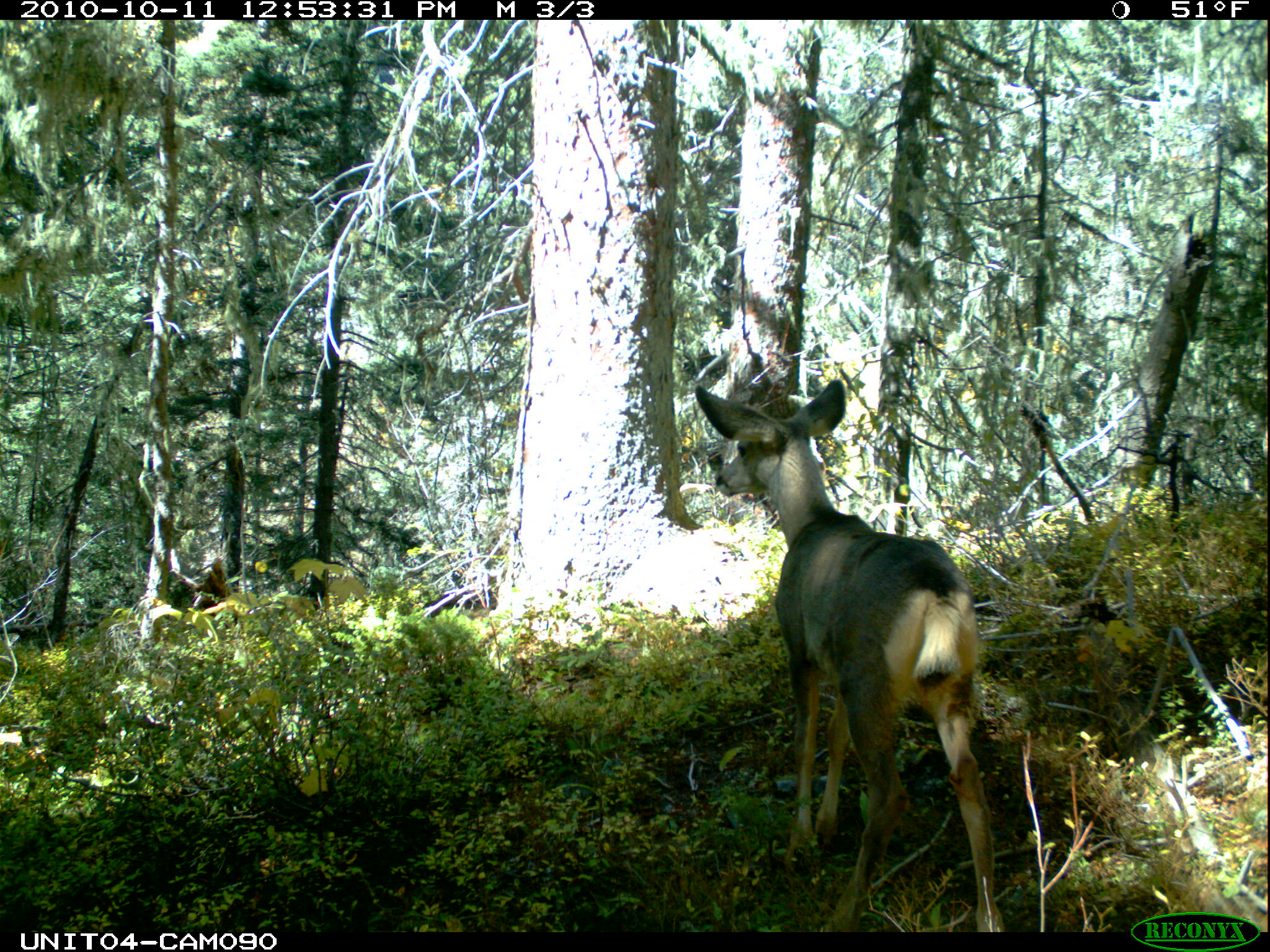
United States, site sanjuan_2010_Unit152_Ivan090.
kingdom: Animalia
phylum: Chordata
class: Mammalia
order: Artiodactyla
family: Cervidae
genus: Odocoileus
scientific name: Odocoileus hemionus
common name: mule deer